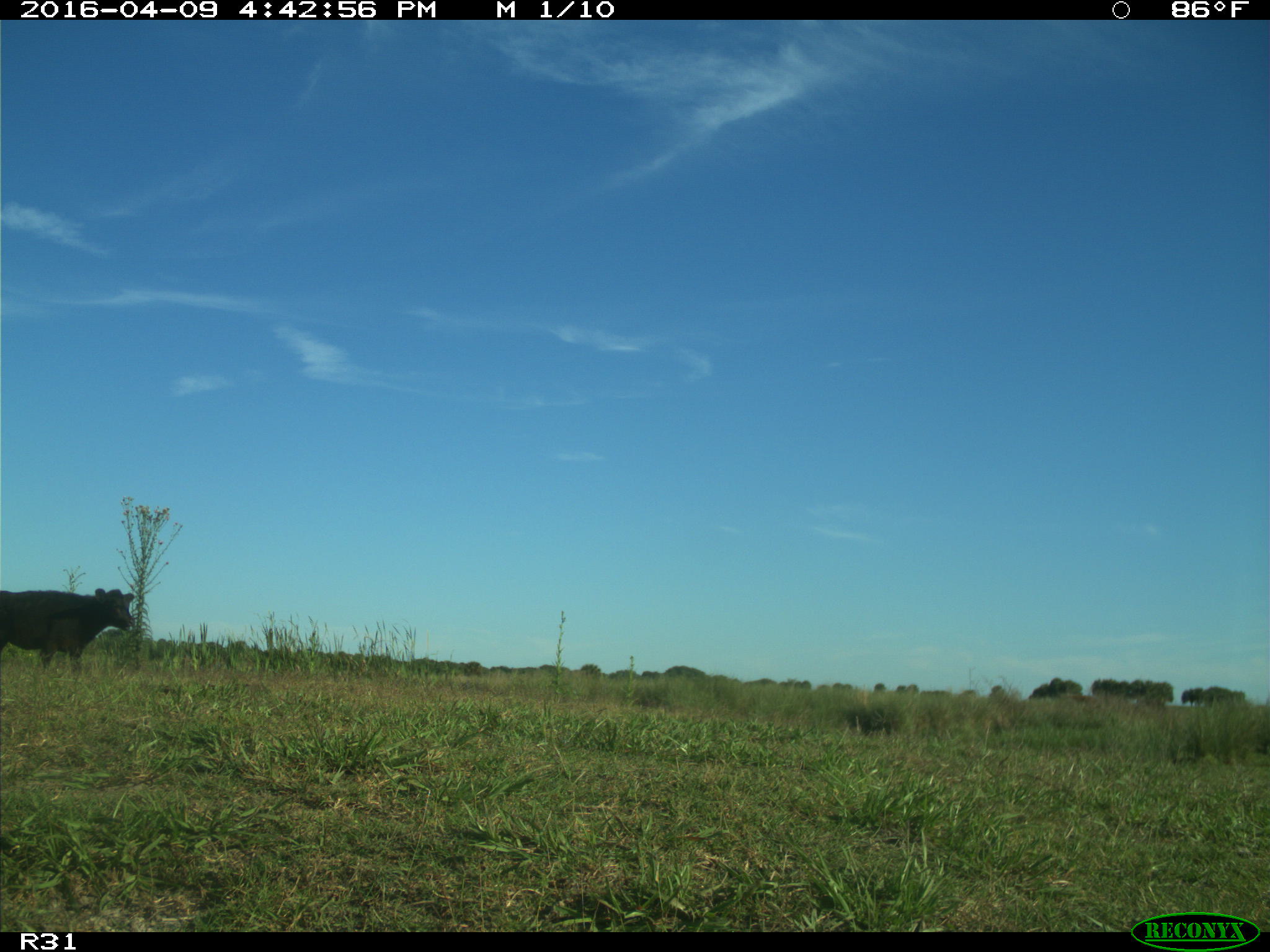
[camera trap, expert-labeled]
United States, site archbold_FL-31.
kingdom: Animalia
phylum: Chordata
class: Mammalia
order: Artiodactyla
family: Bovidae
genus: Bos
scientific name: Bos taurus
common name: domestic cow